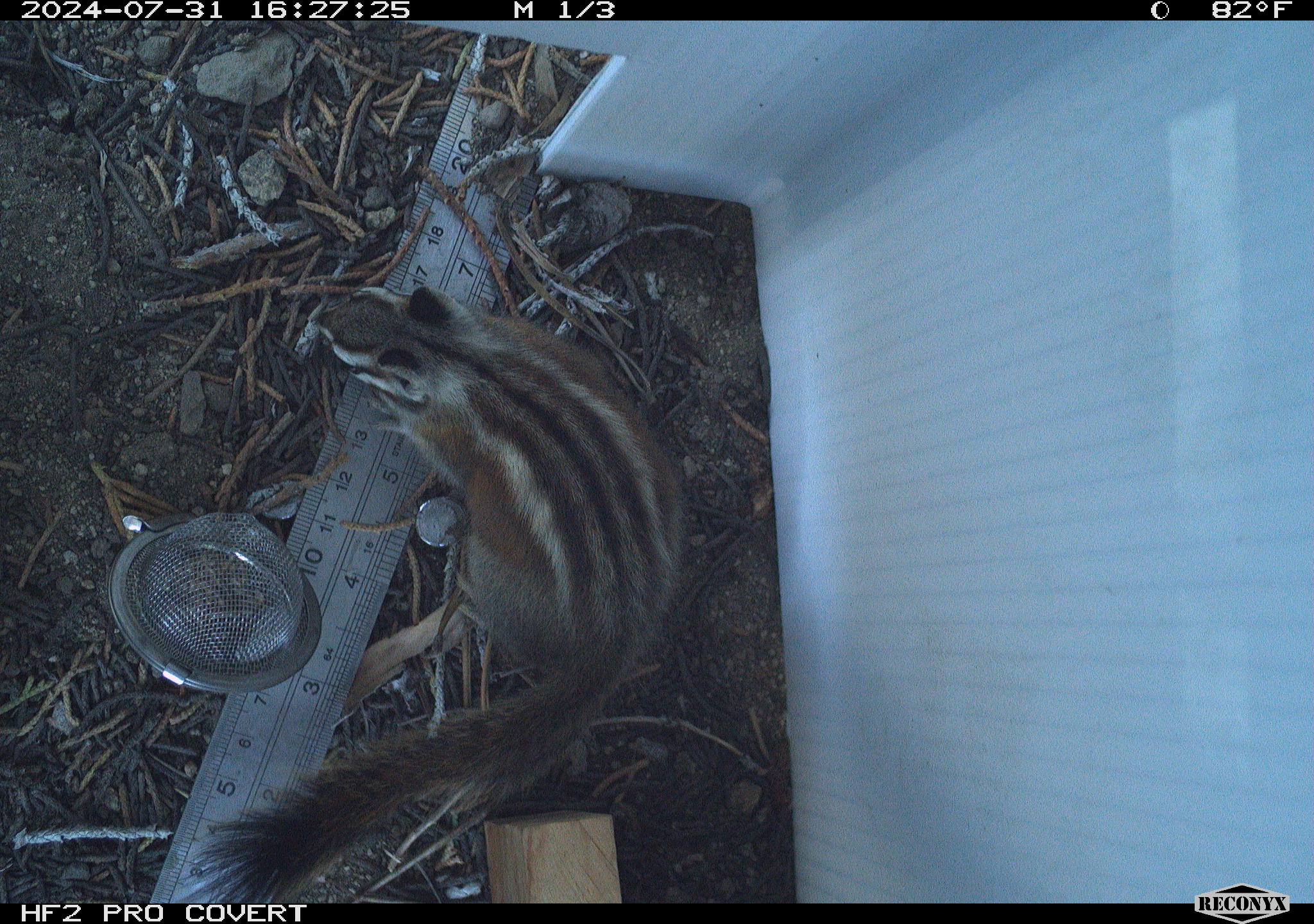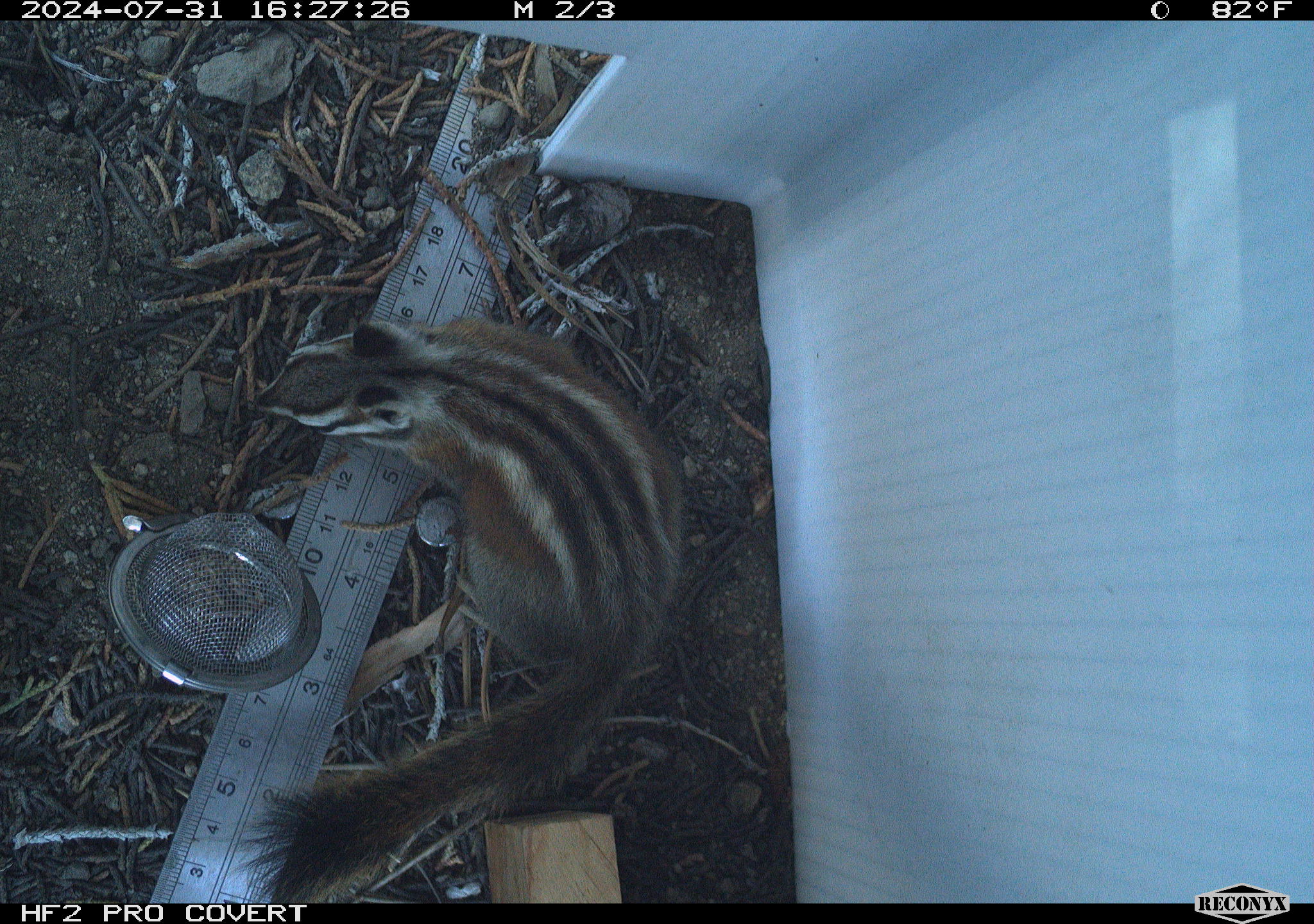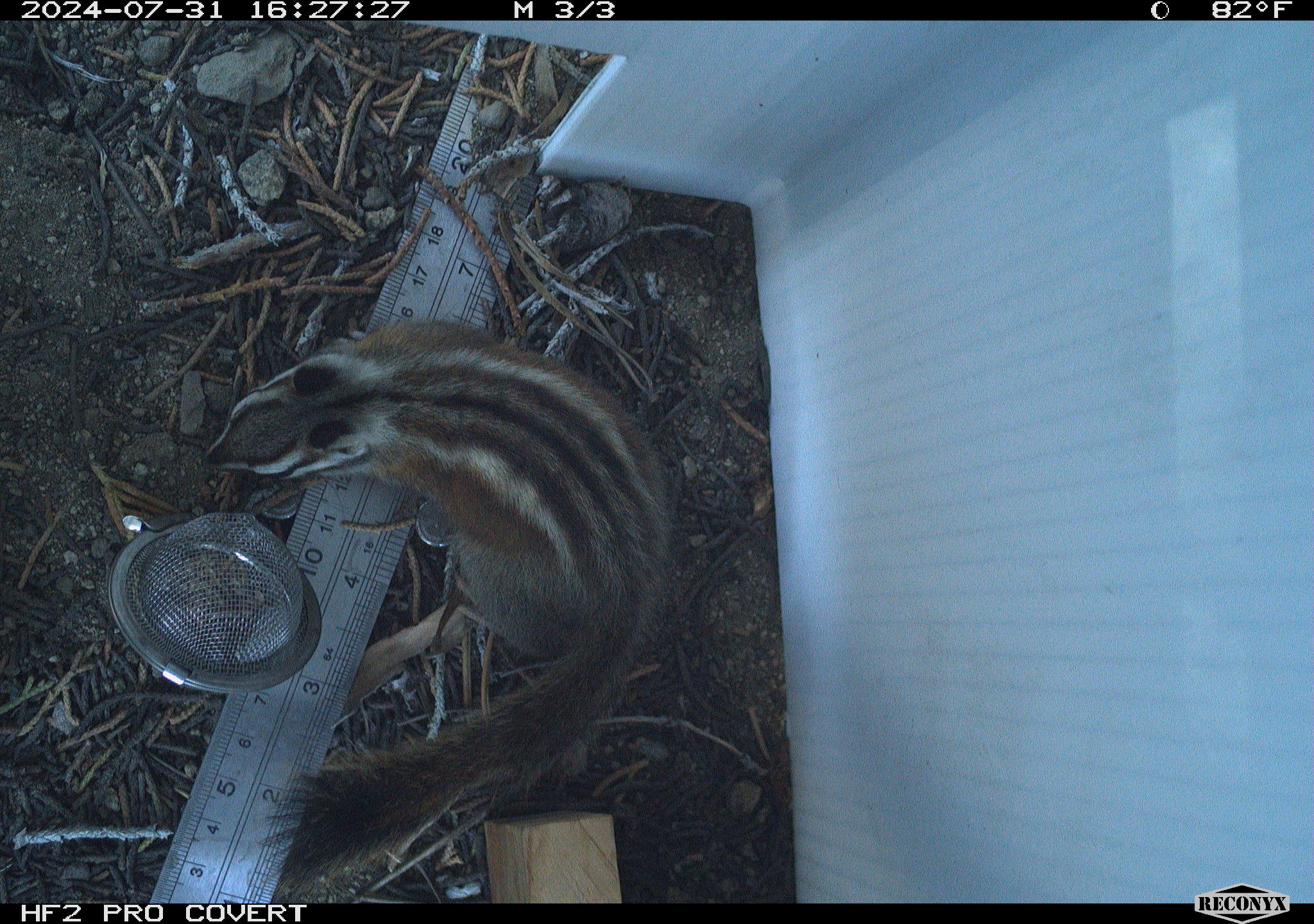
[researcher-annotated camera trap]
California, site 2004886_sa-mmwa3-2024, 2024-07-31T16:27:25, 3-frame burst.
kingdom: Animalia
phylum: Chordata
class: Mammalia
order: Rodentia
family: Sciuridae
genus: Neotamias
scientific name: Neotamias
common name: western chipmunks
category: neotamias species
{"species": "neotamias species (western chipmunks) (Neotamias)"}